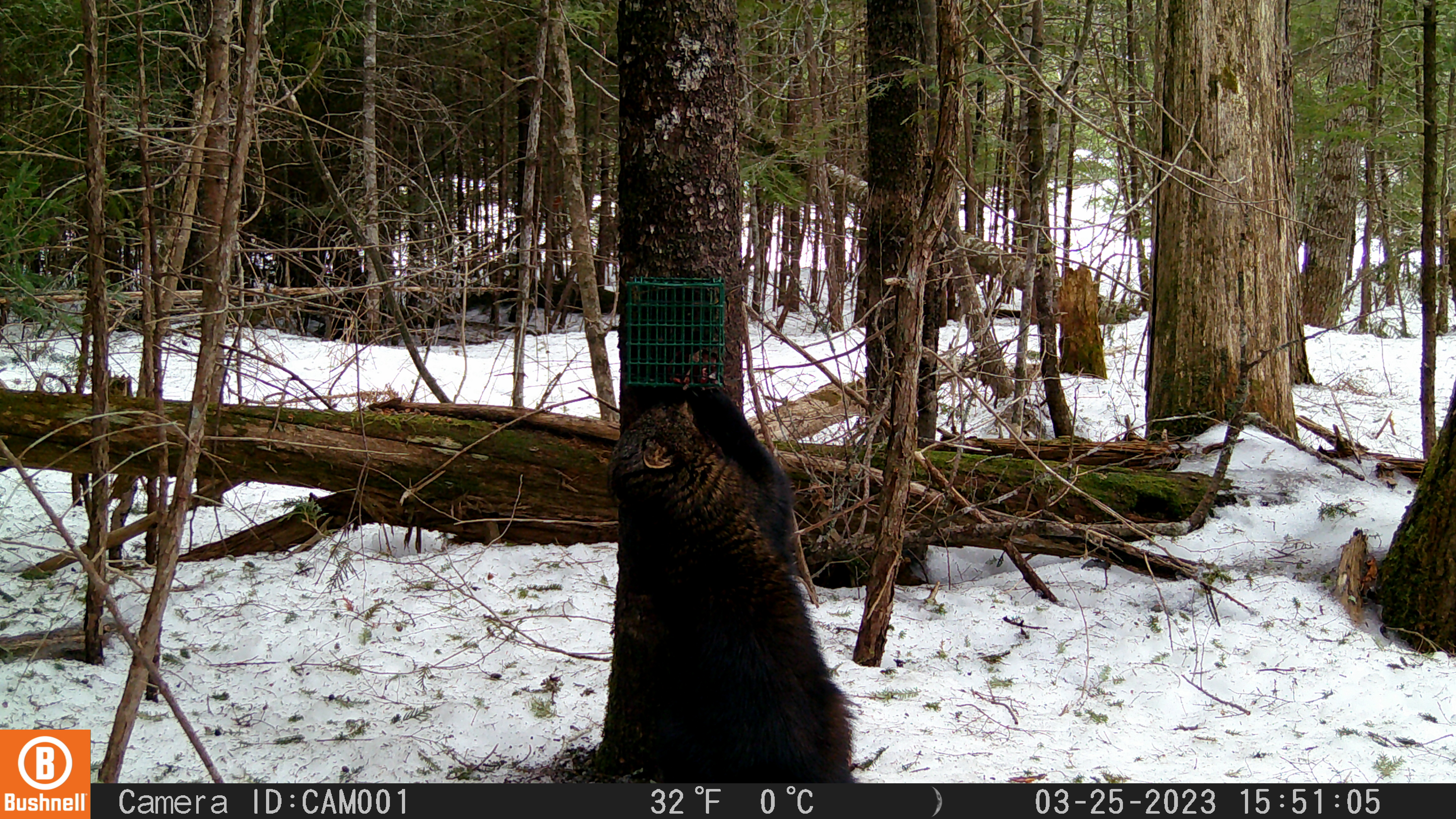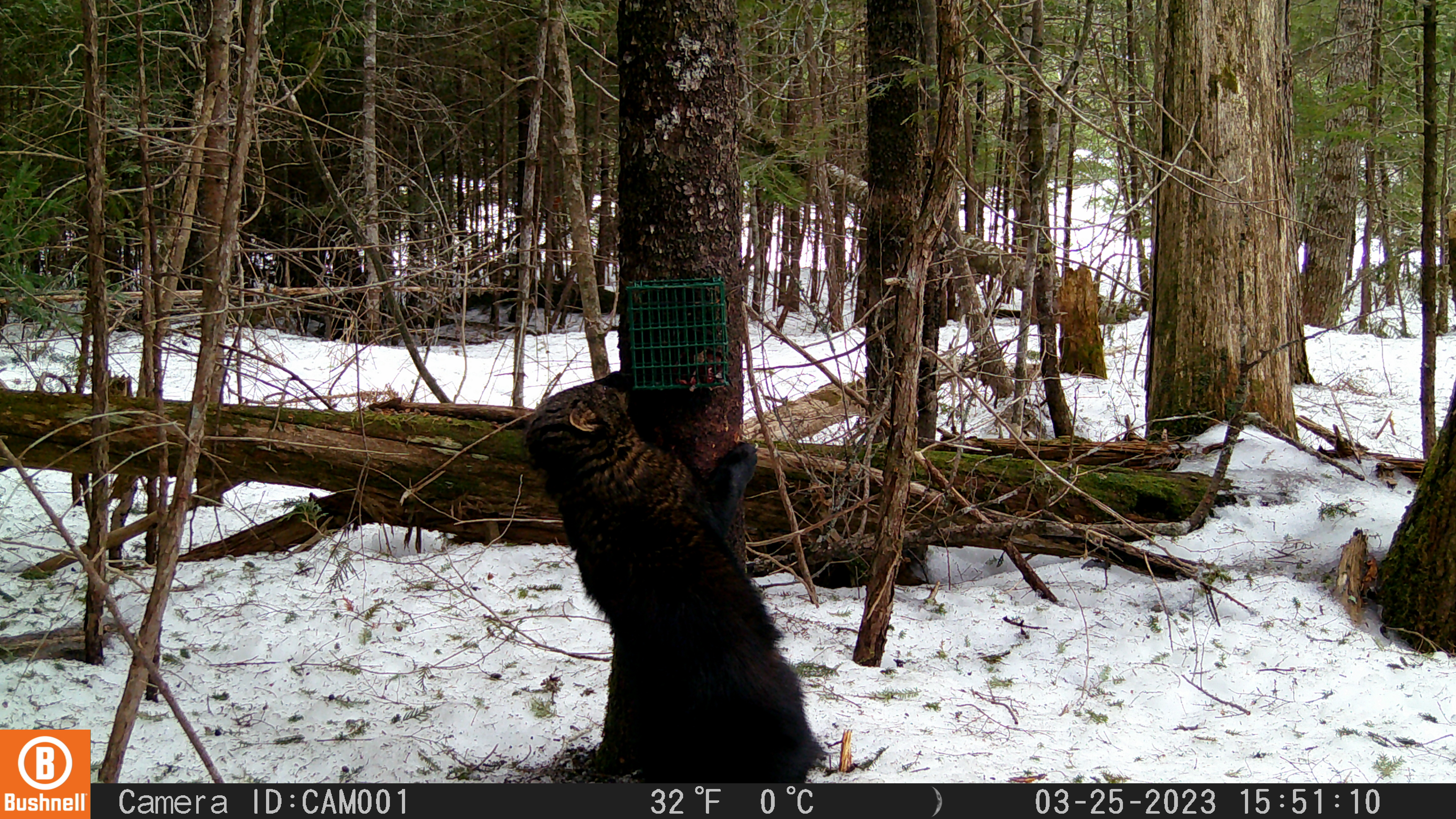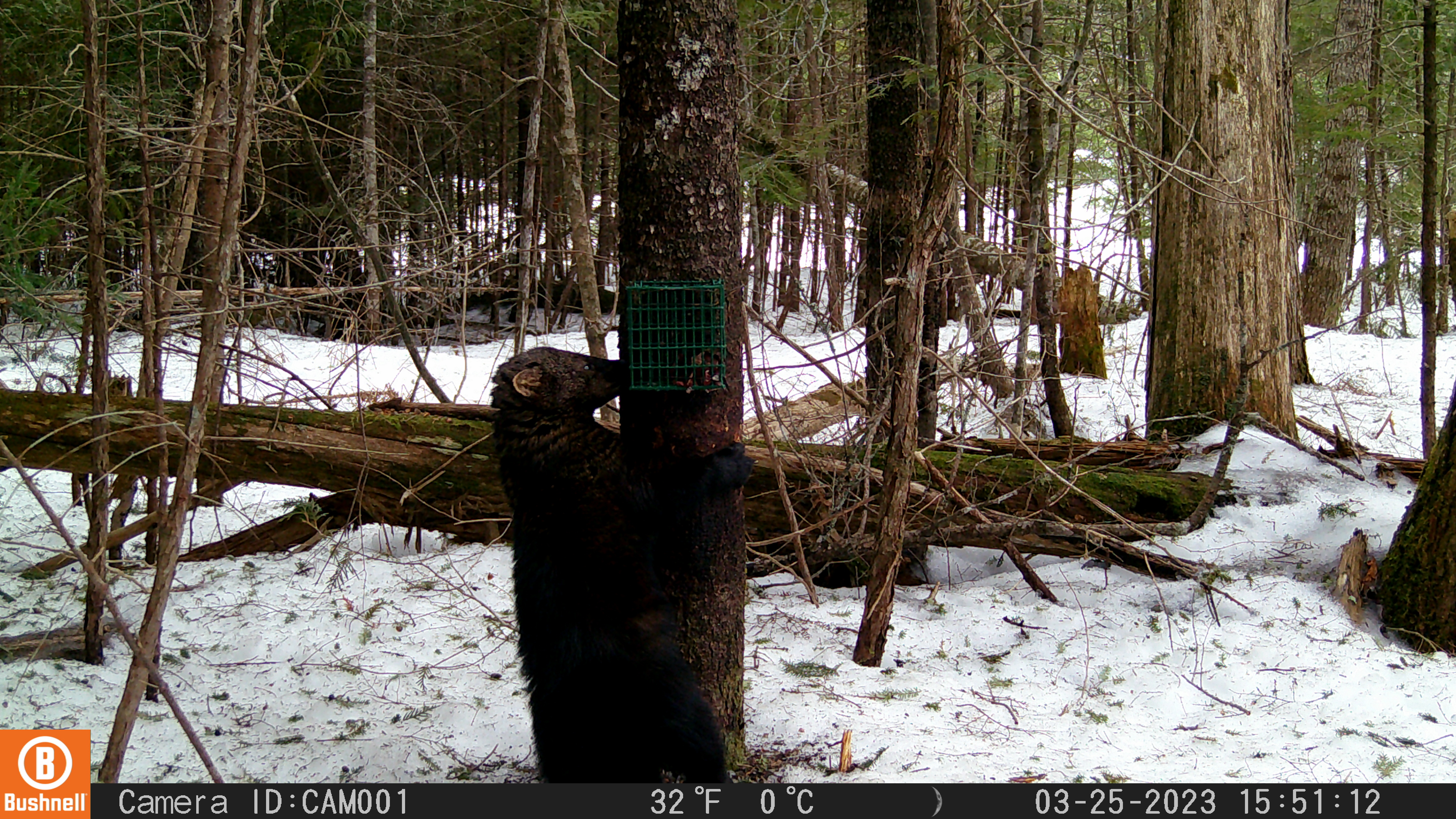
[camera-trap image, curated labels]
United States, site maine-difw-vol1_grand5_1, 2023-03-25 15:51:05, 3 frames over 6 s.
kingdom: Animalia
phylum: Chordata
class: Mammalia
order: Carnivora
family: Mustelidae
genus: Pekania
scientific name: Pekania pennanti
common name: fisher